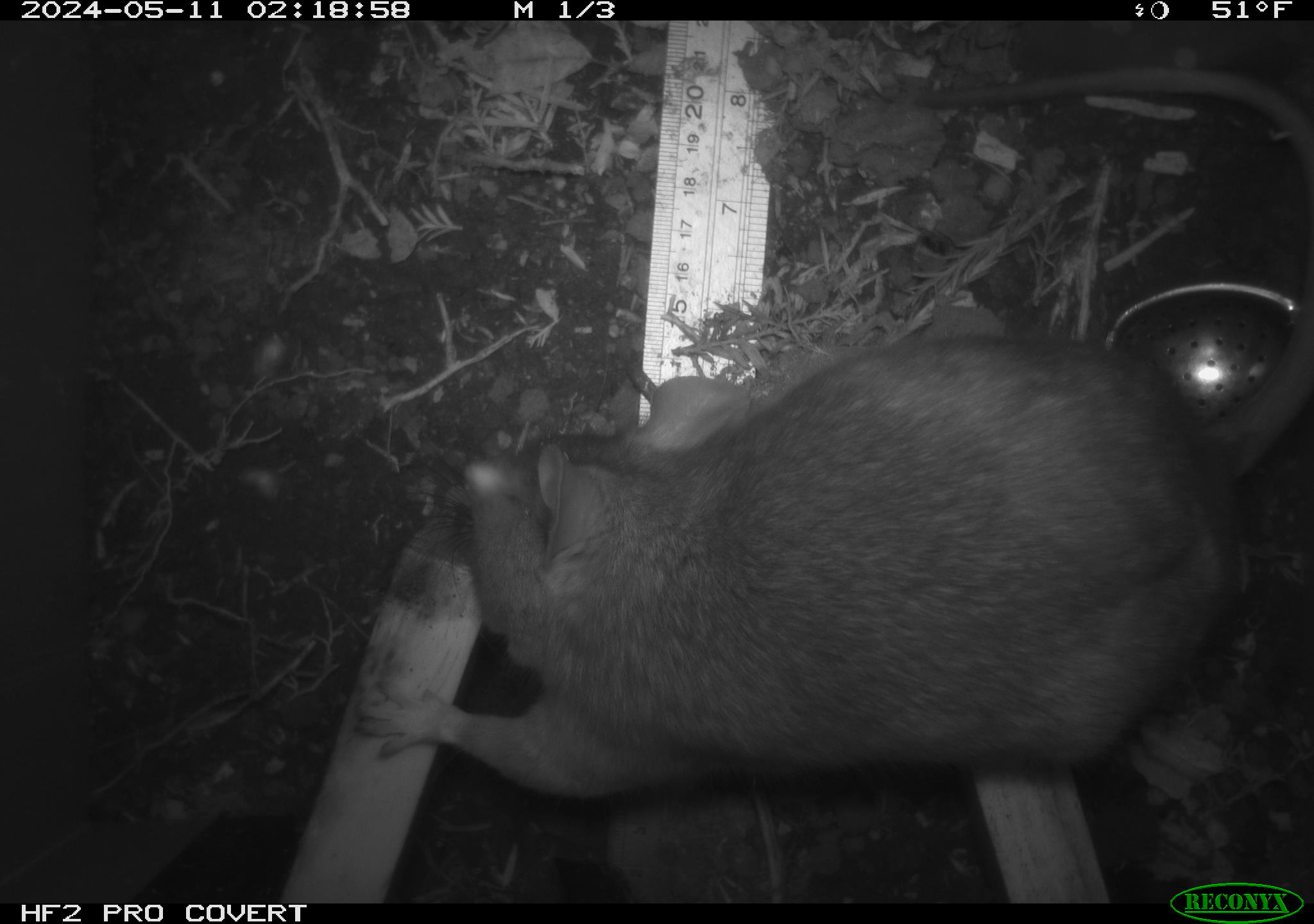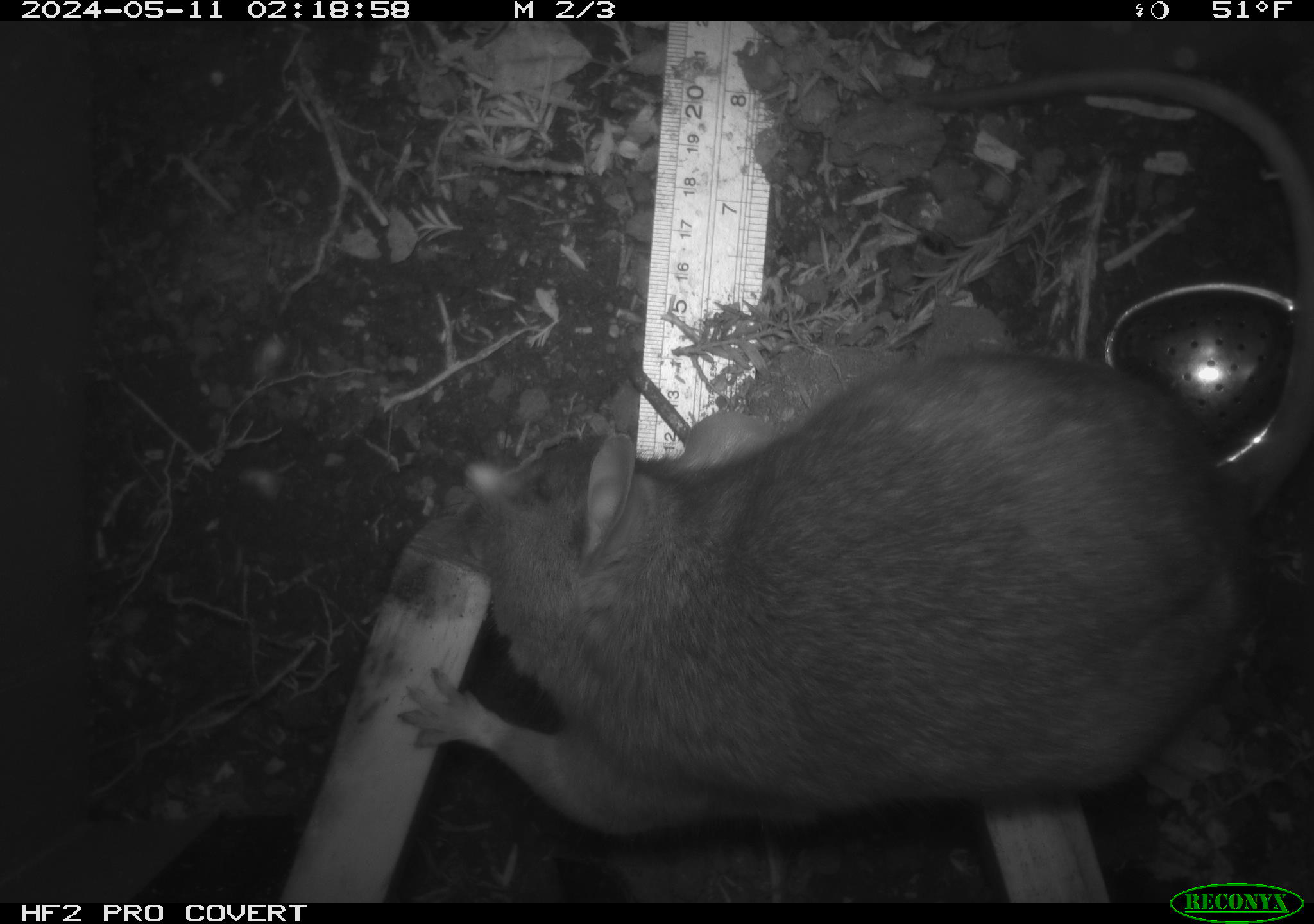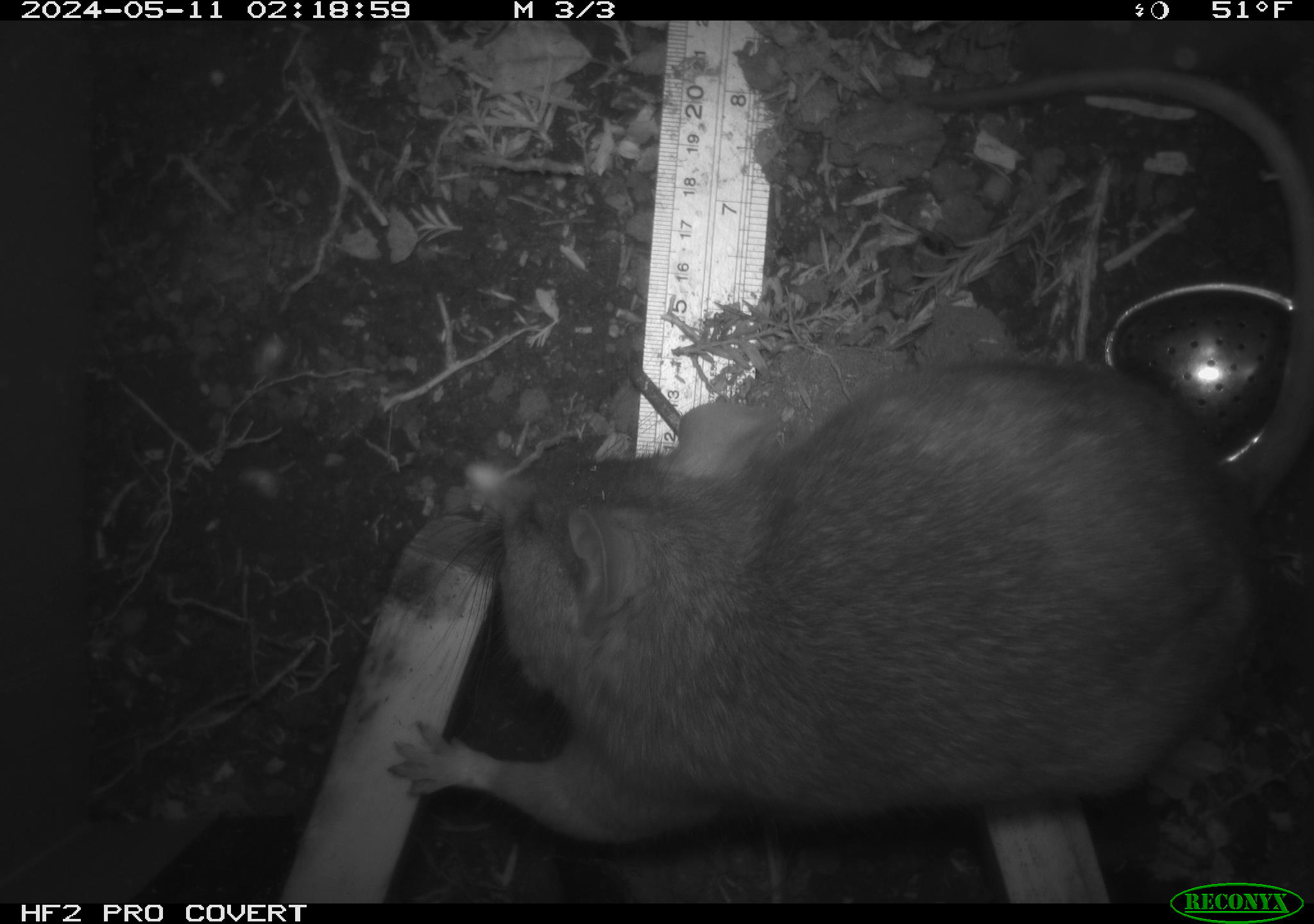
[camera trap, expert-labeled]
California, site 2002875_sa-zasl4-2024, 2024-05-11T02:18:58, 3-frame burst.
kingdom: Animalia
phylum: Chordata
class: Mammalia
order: Rodentia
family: Cricetidae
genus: Neotoma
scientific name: Neotoma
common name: pack rat or woodrat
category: neotoma species